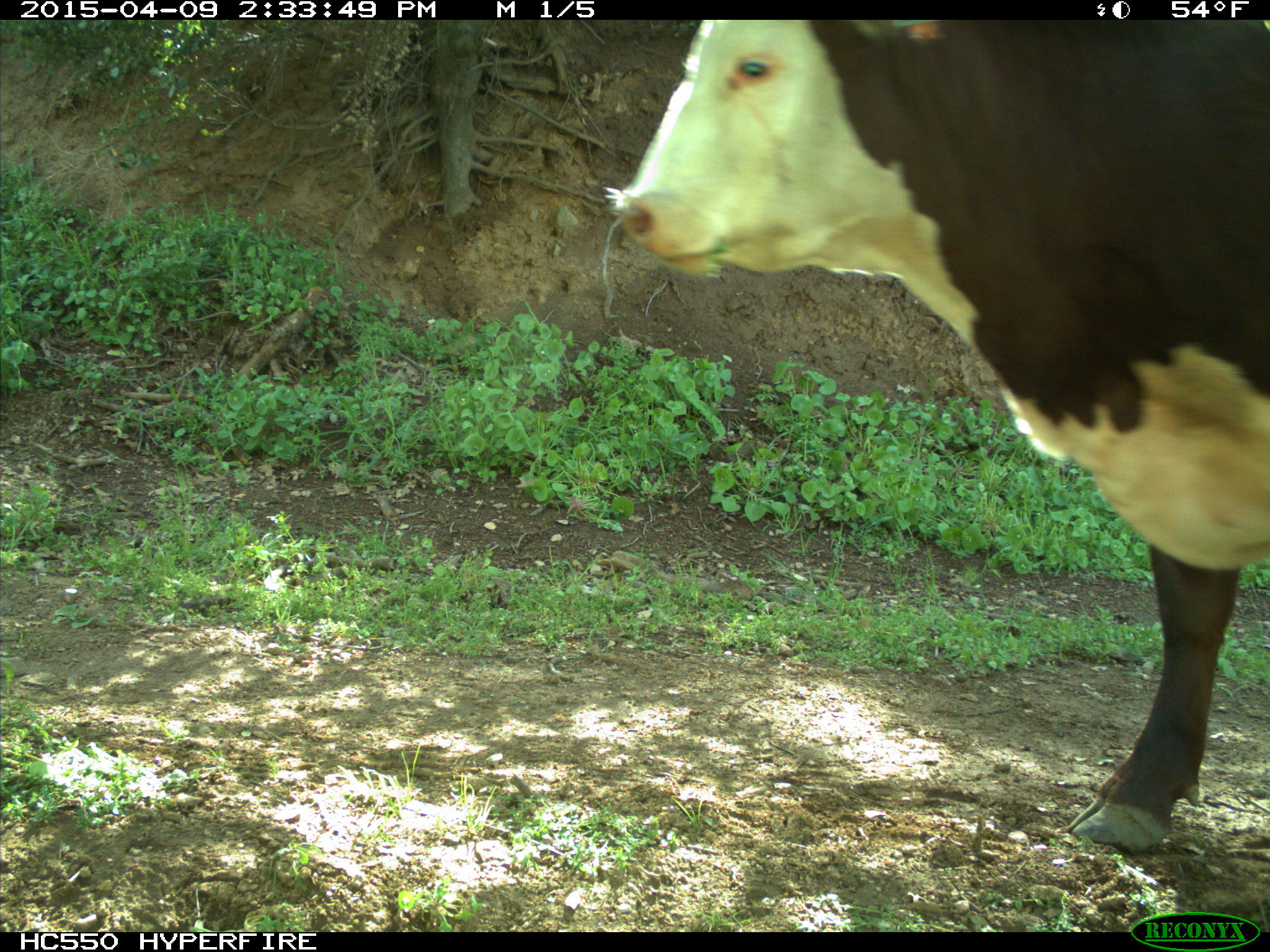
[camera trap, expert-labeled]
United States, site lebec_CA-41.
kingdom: Animalia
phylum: Chordata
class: Mammalia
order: Artiodactyla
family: Bovidae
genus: Bos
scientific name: Bos taurus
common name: domestic cow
Bos taurus (domestic cow).